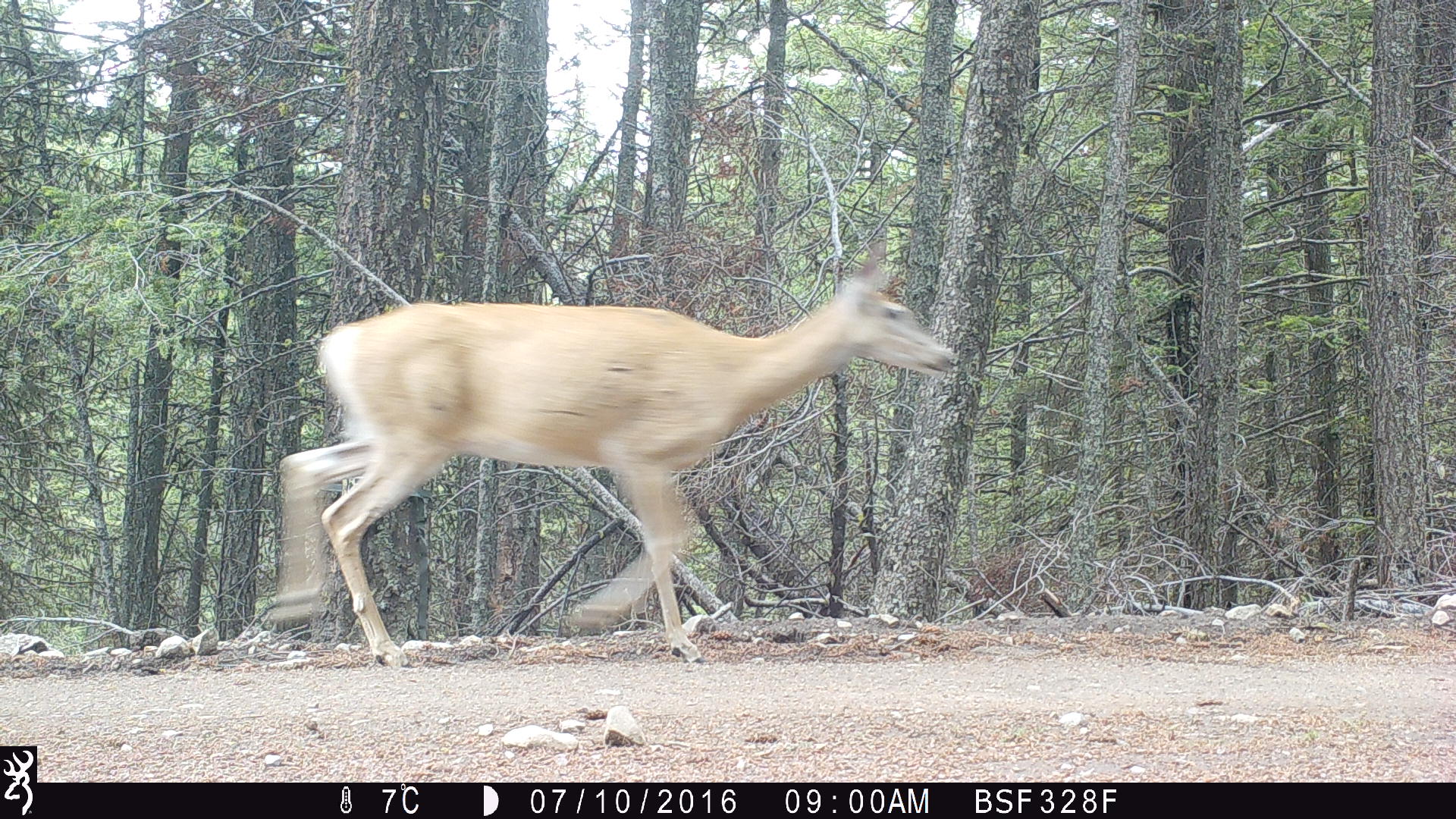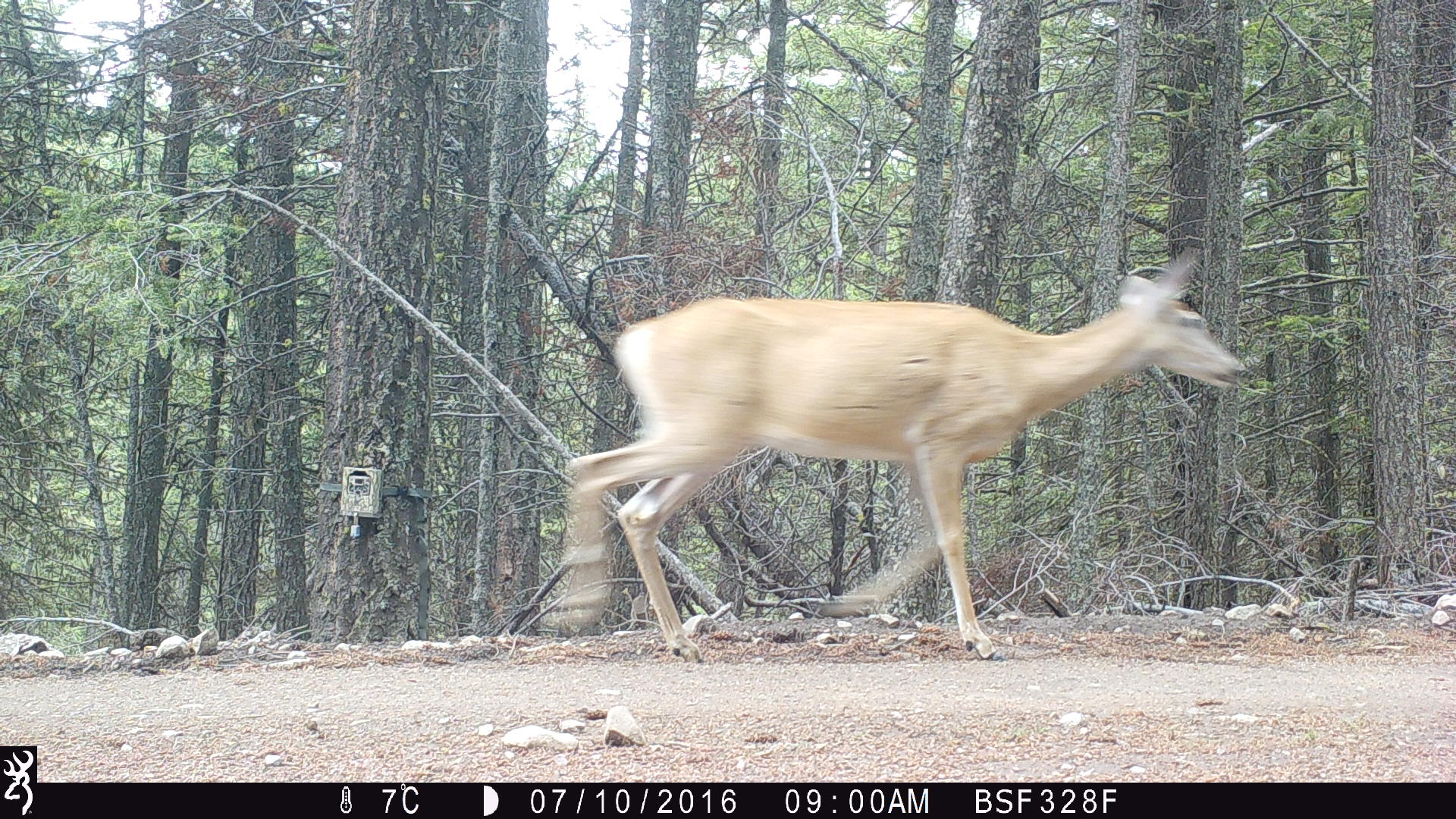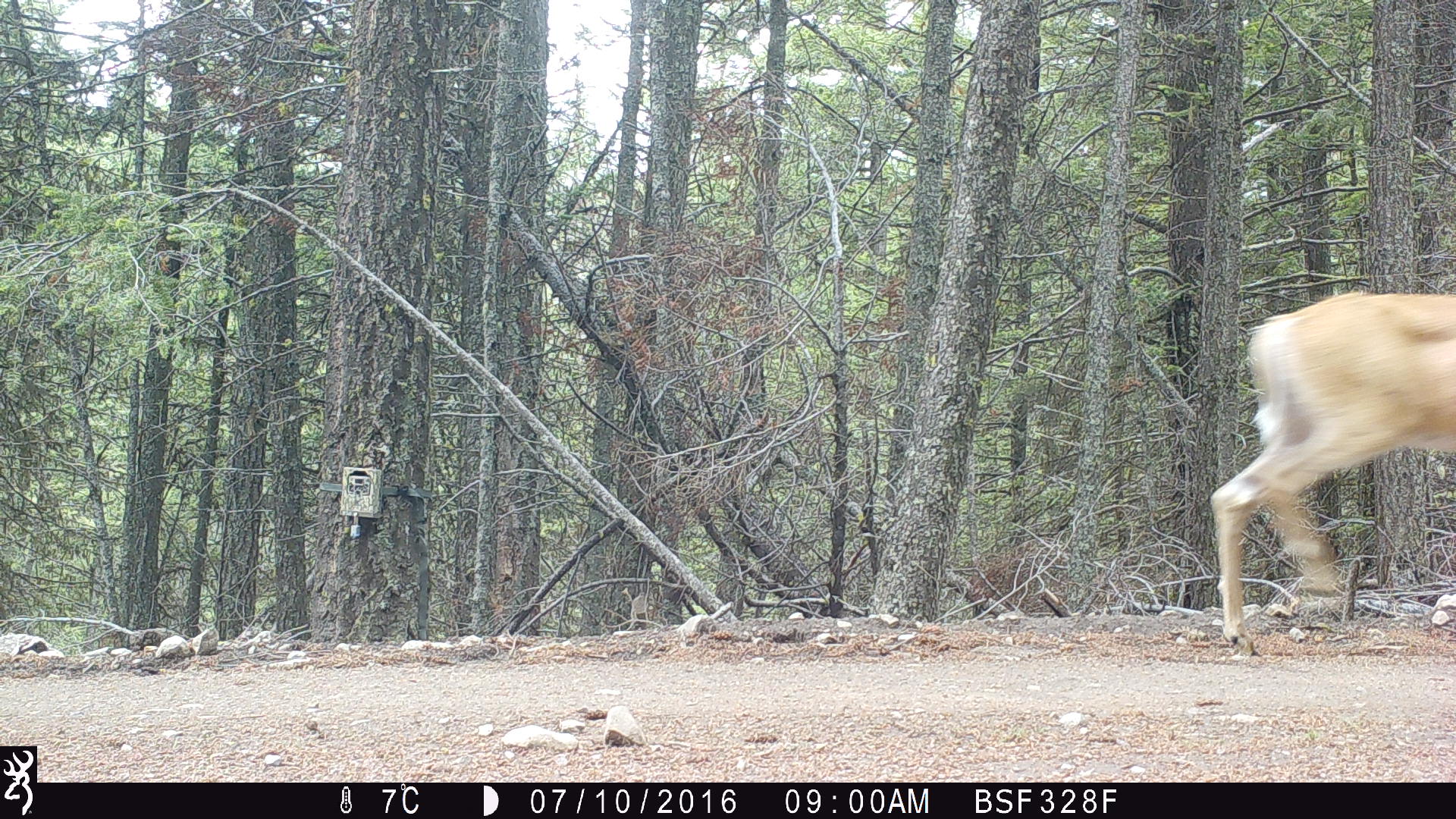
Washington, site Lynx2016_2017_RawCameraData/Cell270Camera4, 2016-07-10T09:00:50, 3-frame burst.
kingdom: Animalia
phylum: Chordata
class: Mammalia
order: Artiodactyla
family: Cervidae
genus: Odocoileus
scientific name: Odocoileus virginianus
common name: white-tailed deer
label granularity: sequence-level